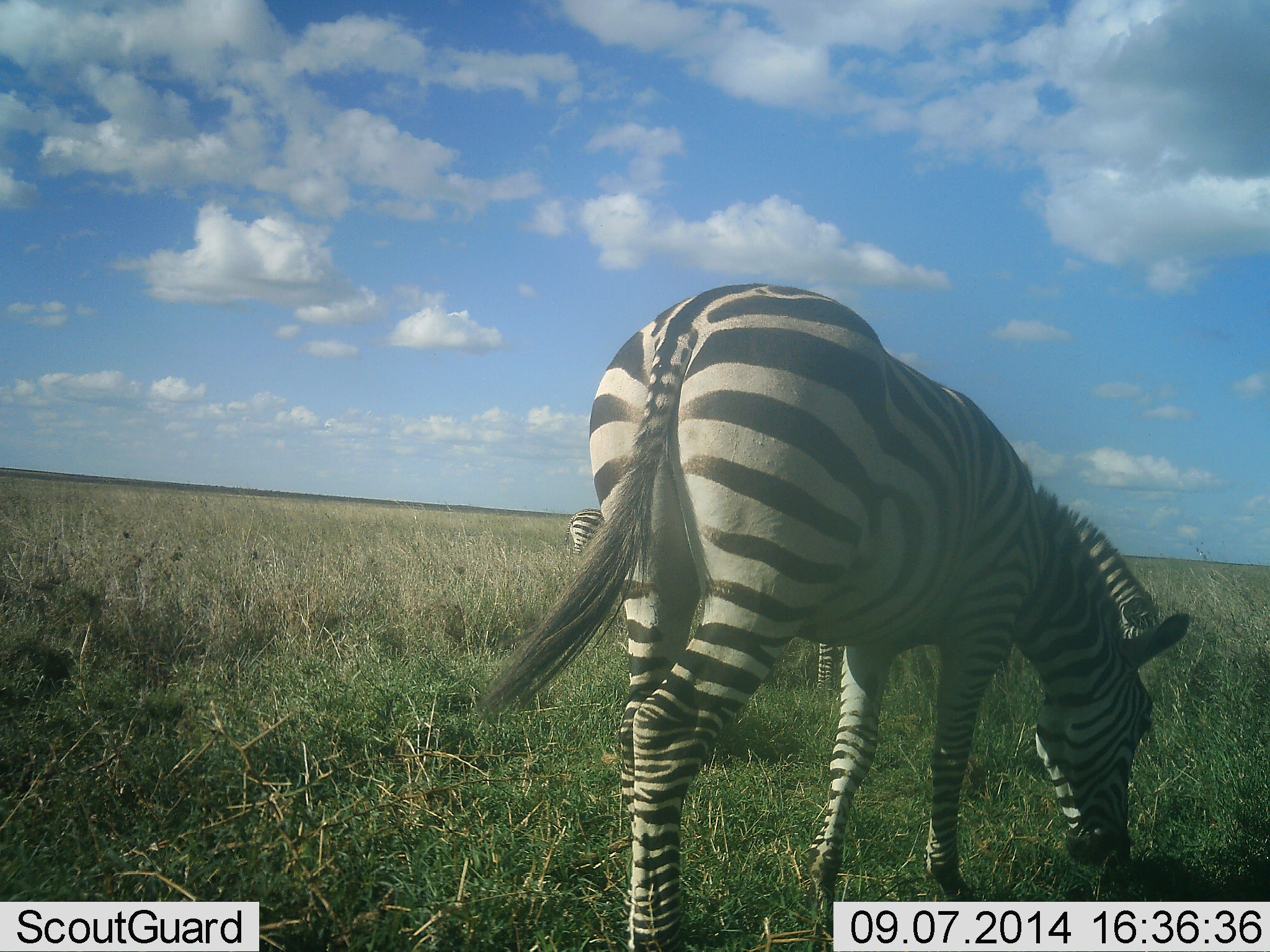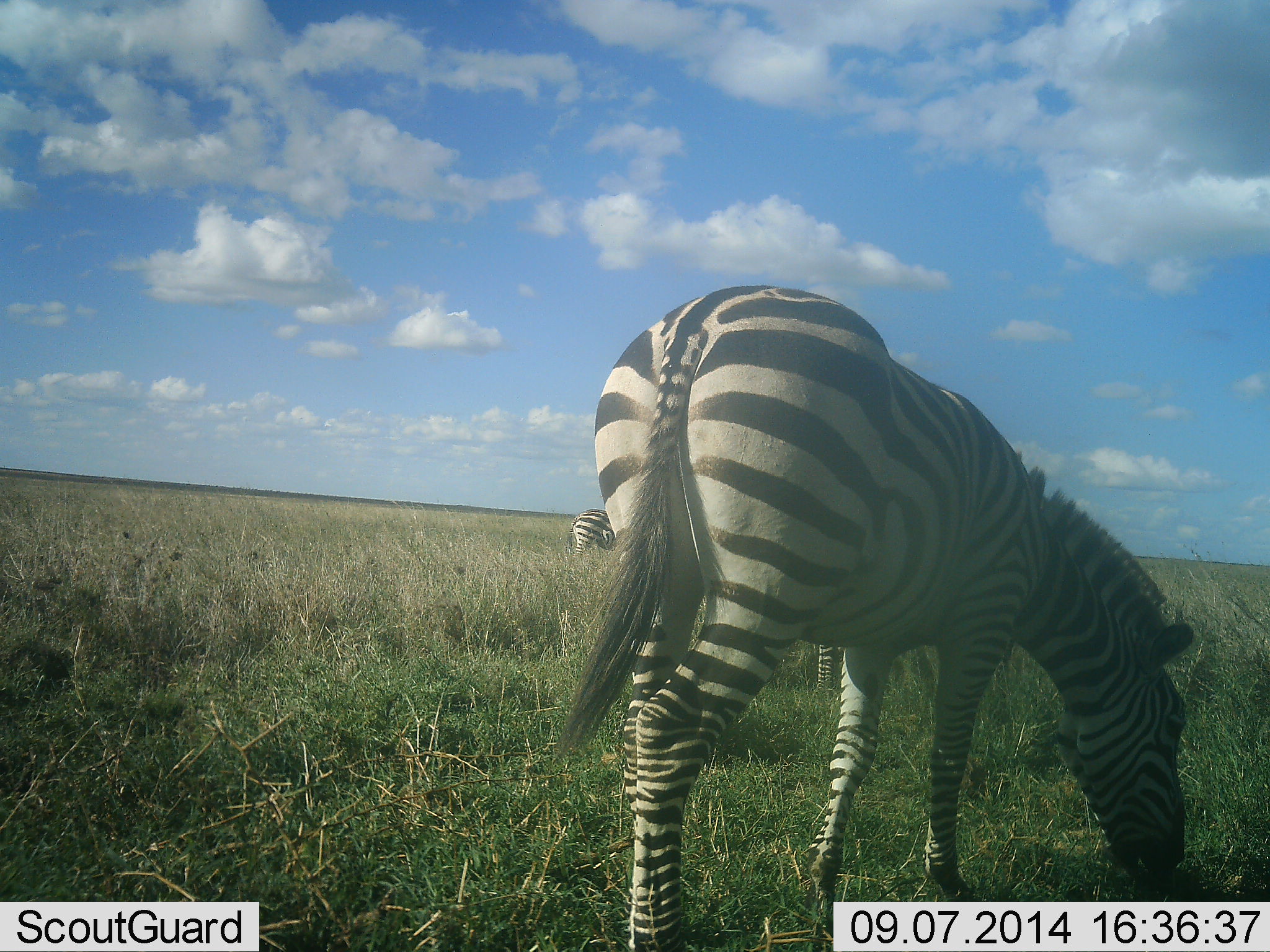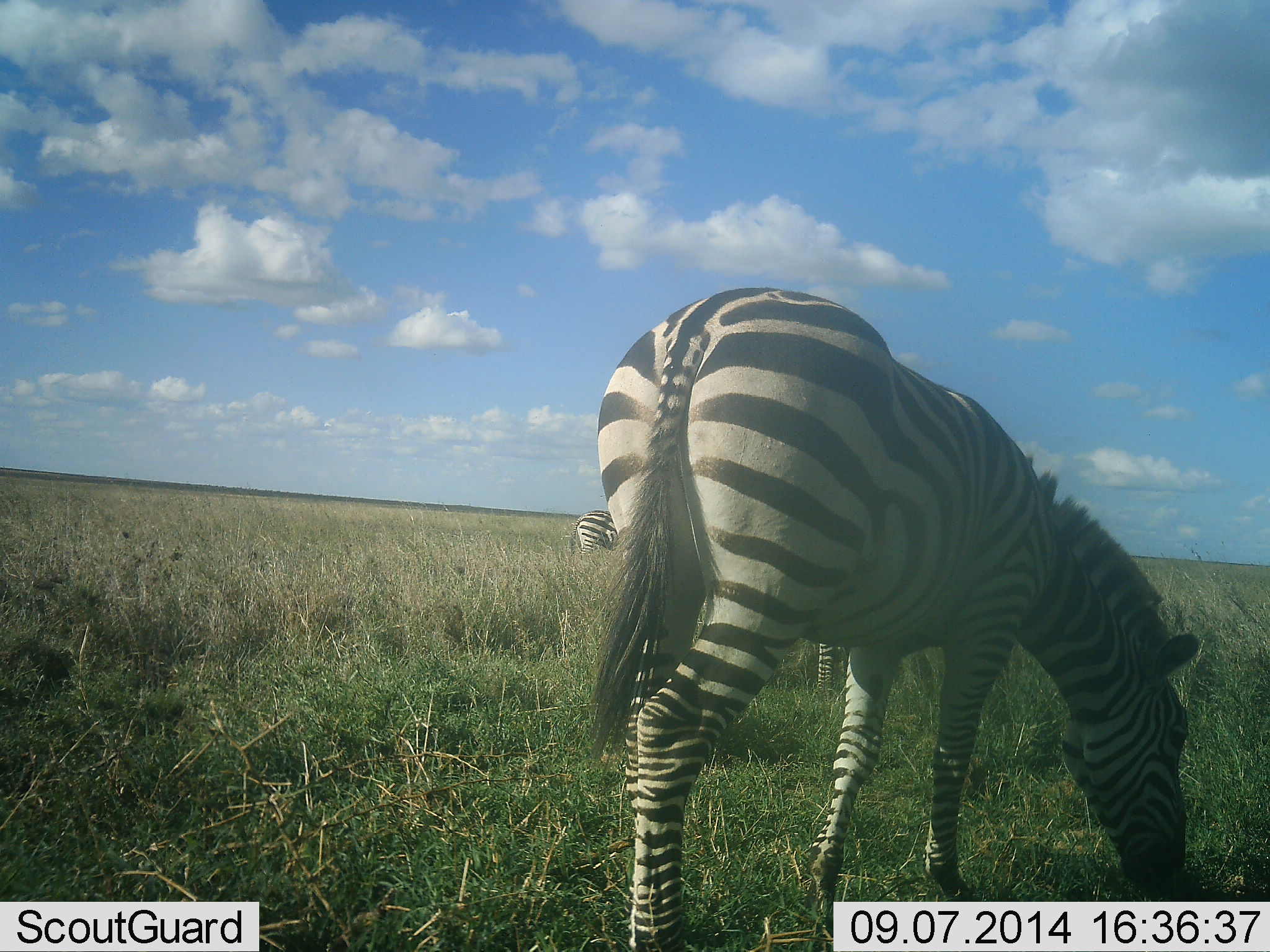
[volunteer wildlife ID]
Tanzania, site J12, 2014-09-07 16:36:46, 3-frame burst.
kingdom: Animalia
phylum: Chordata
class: Mammalia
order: Perissodactyla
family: Equidae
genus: Equus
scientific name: Equus quagga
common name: plains zebra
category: zebra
Zebra (plains zebra) (Equus quagga), count 3. Behavior (volunteer vote fractions): standing 30%, resting 0%, moving 0%, interacting 0%. Young present (vote fraction): 0%. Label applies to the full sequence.